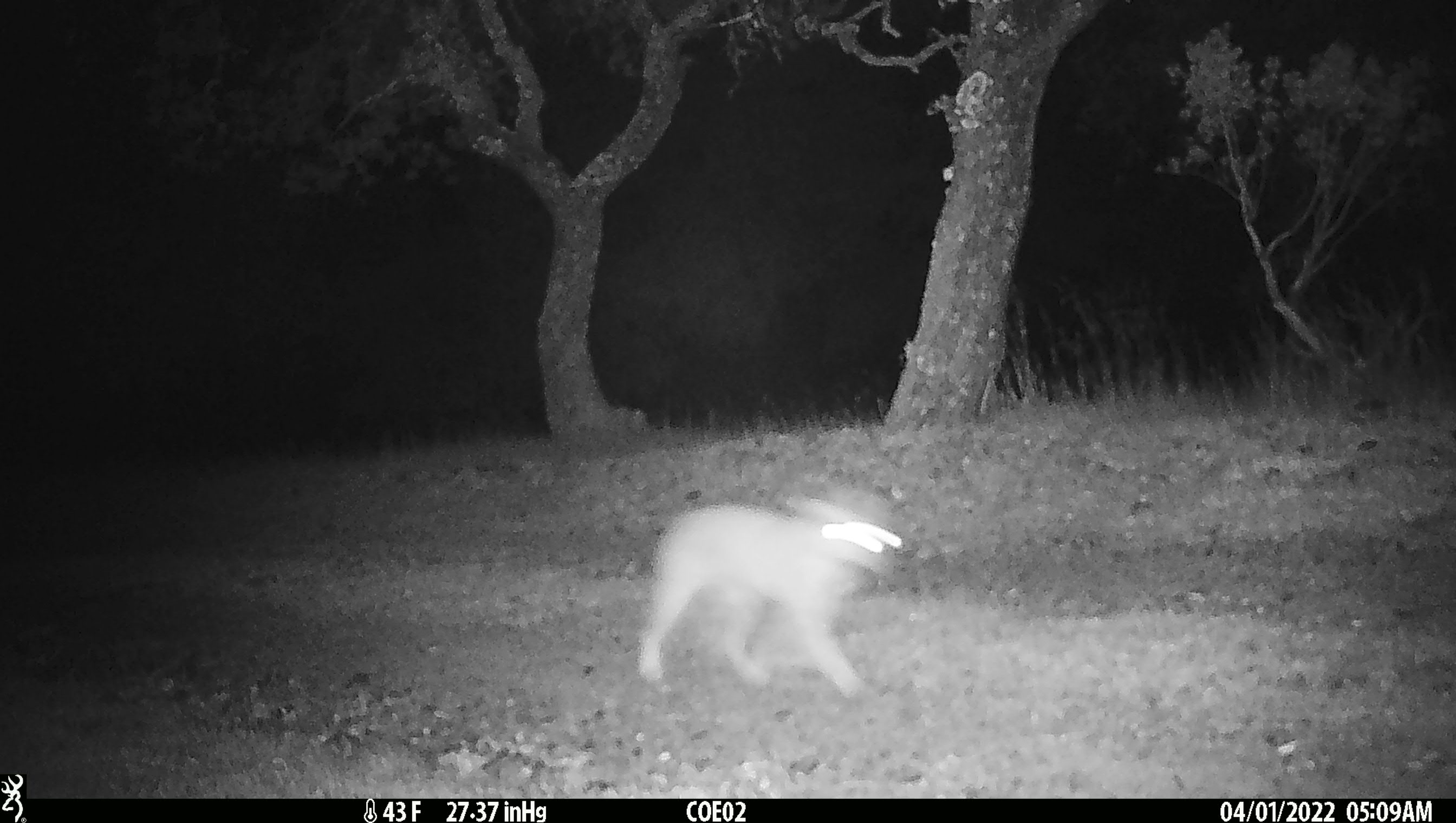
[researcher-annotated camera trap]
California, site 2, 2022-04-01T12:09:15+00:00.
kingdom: Animalia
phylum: Chordata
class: Mammalia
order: Carnivora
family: Felidae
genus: Lynx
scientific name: Lynx rufus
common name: bobcat